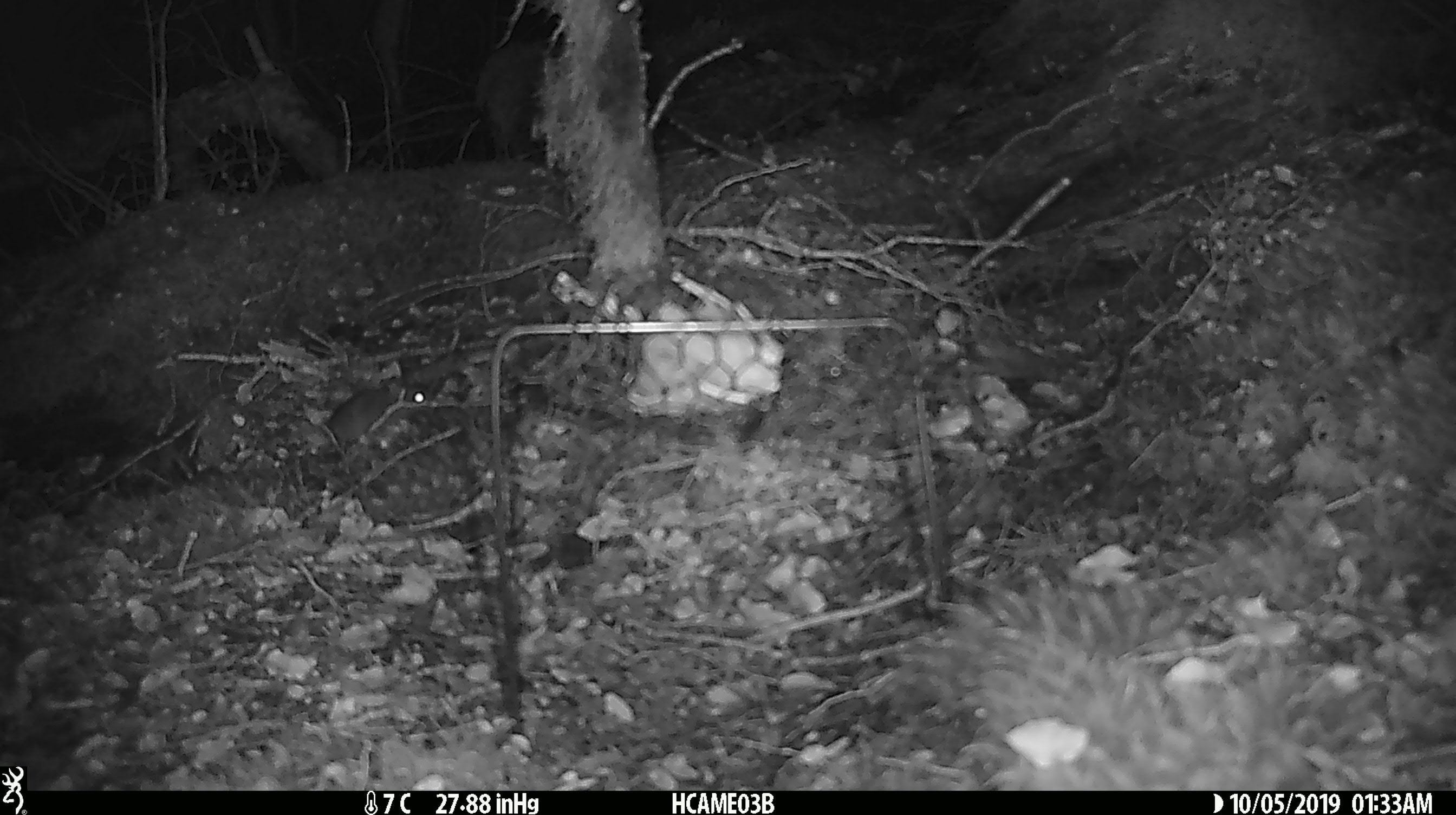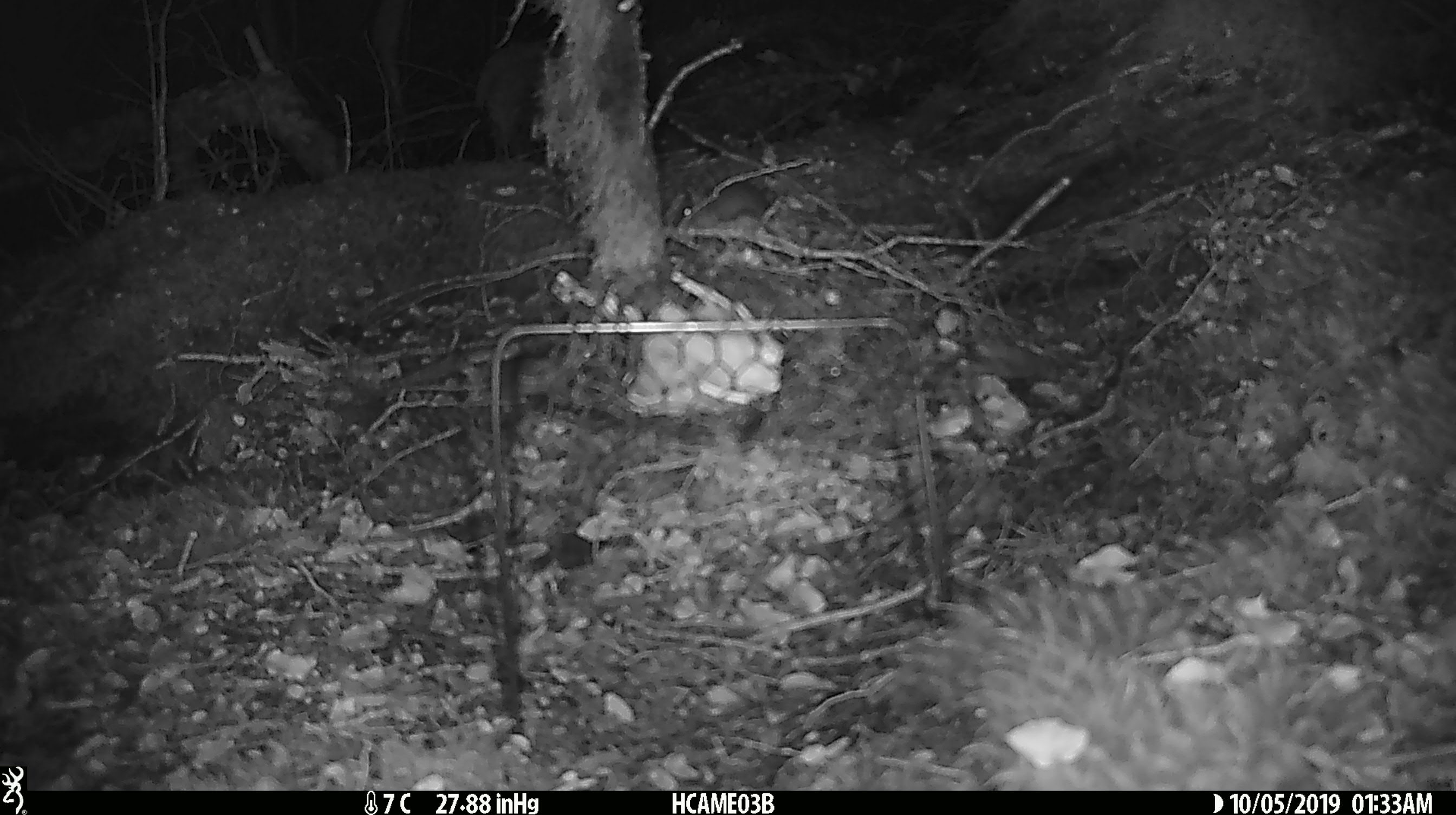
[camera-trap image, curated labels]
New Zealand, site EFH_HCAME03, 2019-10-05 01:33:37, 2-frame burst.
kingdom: Animalia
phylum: Chordata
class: Mammalia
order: Rodentia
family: Muridae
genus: Mus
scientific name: Mus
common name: mouse